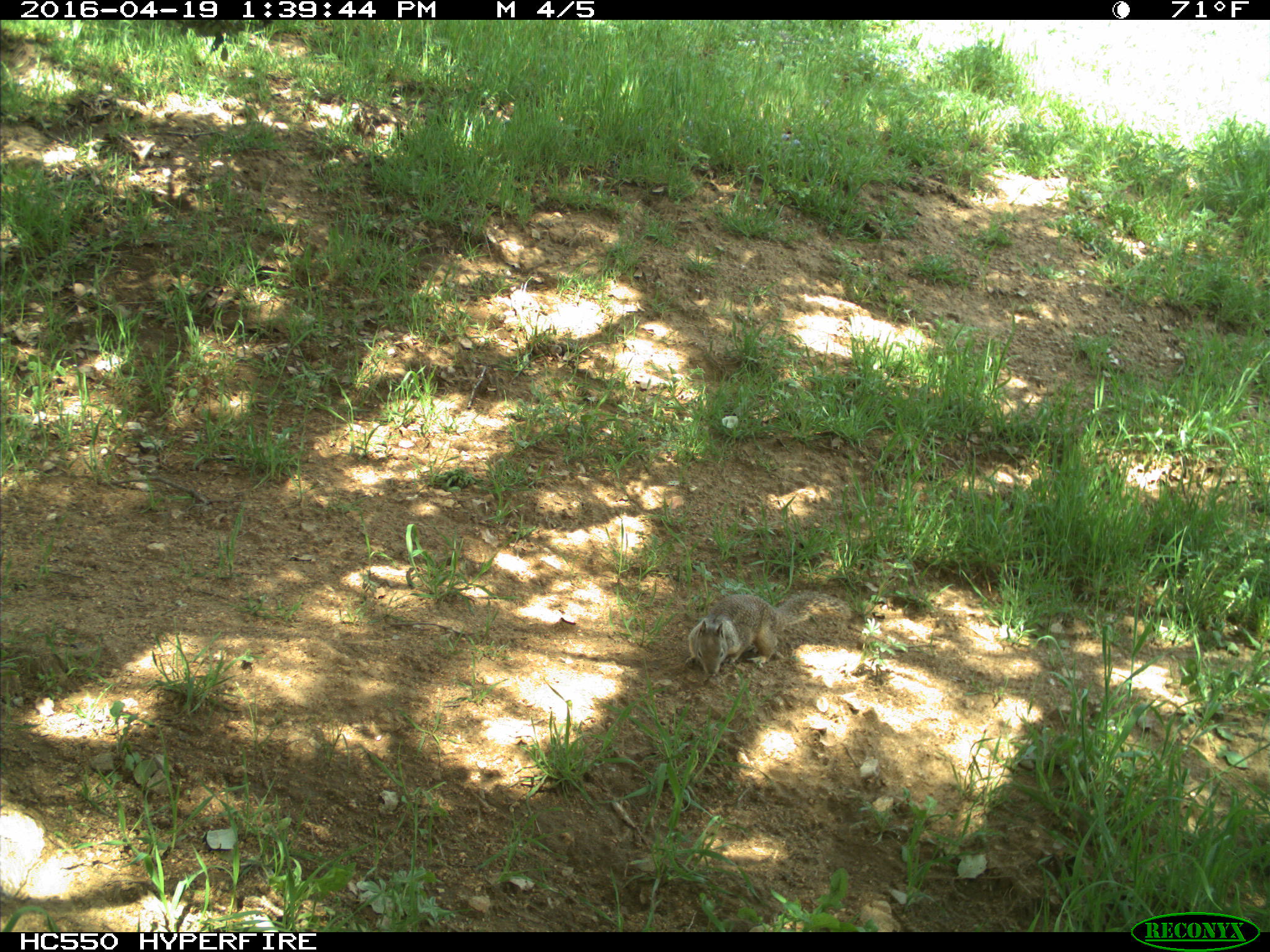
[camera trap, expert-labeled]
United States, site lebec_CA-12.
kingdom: Animalia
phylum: Chordata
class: Mammalia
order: Rodentia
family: Sciuridae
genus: Otospermophilus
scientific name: Otospermophilus beecheyi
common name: california ground squirrel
Otospermophilus beecheyi (california ground squirrel).